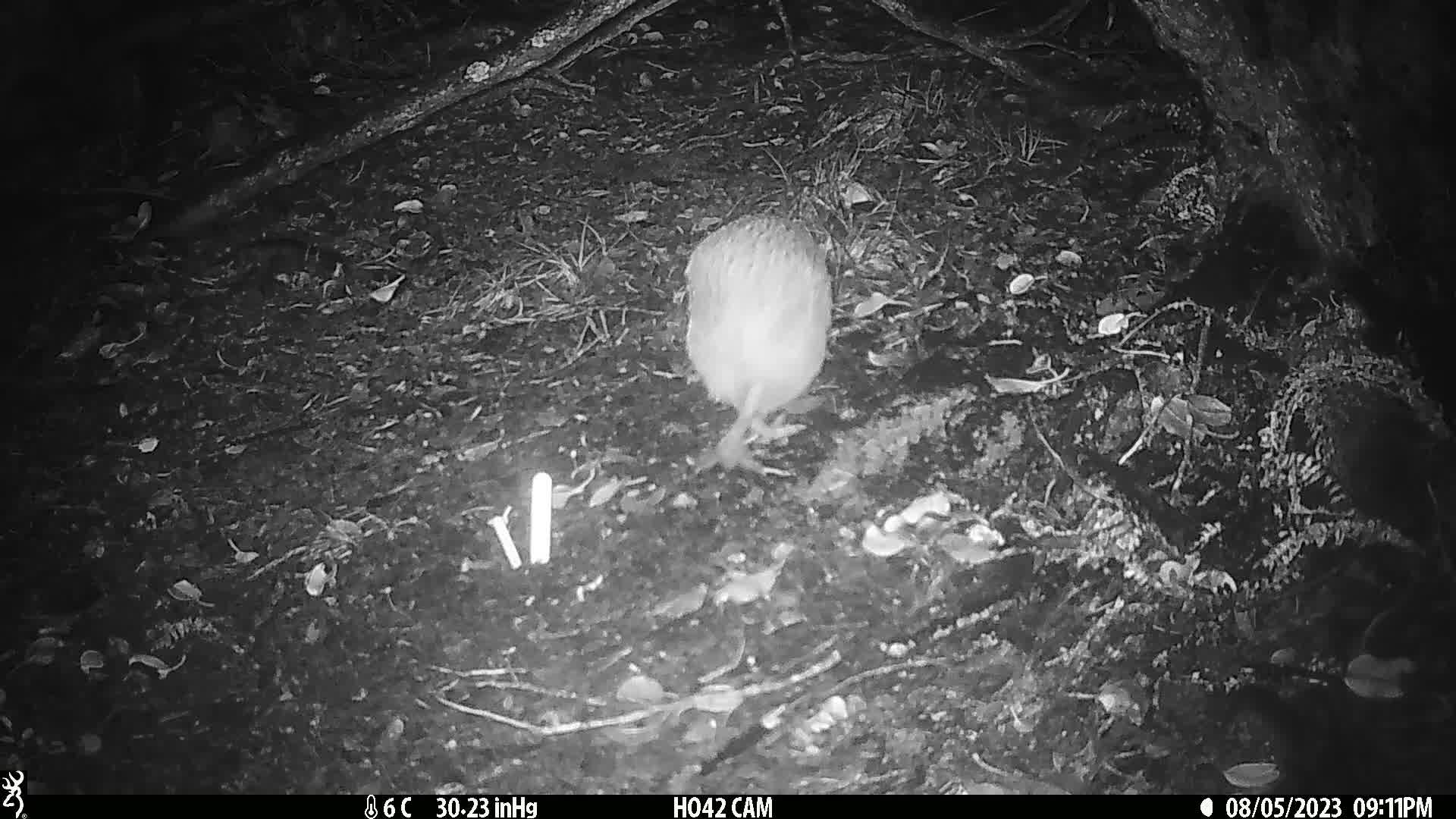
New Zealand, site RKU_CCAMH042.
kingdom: Animalia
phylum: Chordata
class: Aves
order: Apterygiformes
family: Apterygidae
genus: Apteryx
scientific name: Apteryx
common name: kiwi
Kiwi (Apteryx).